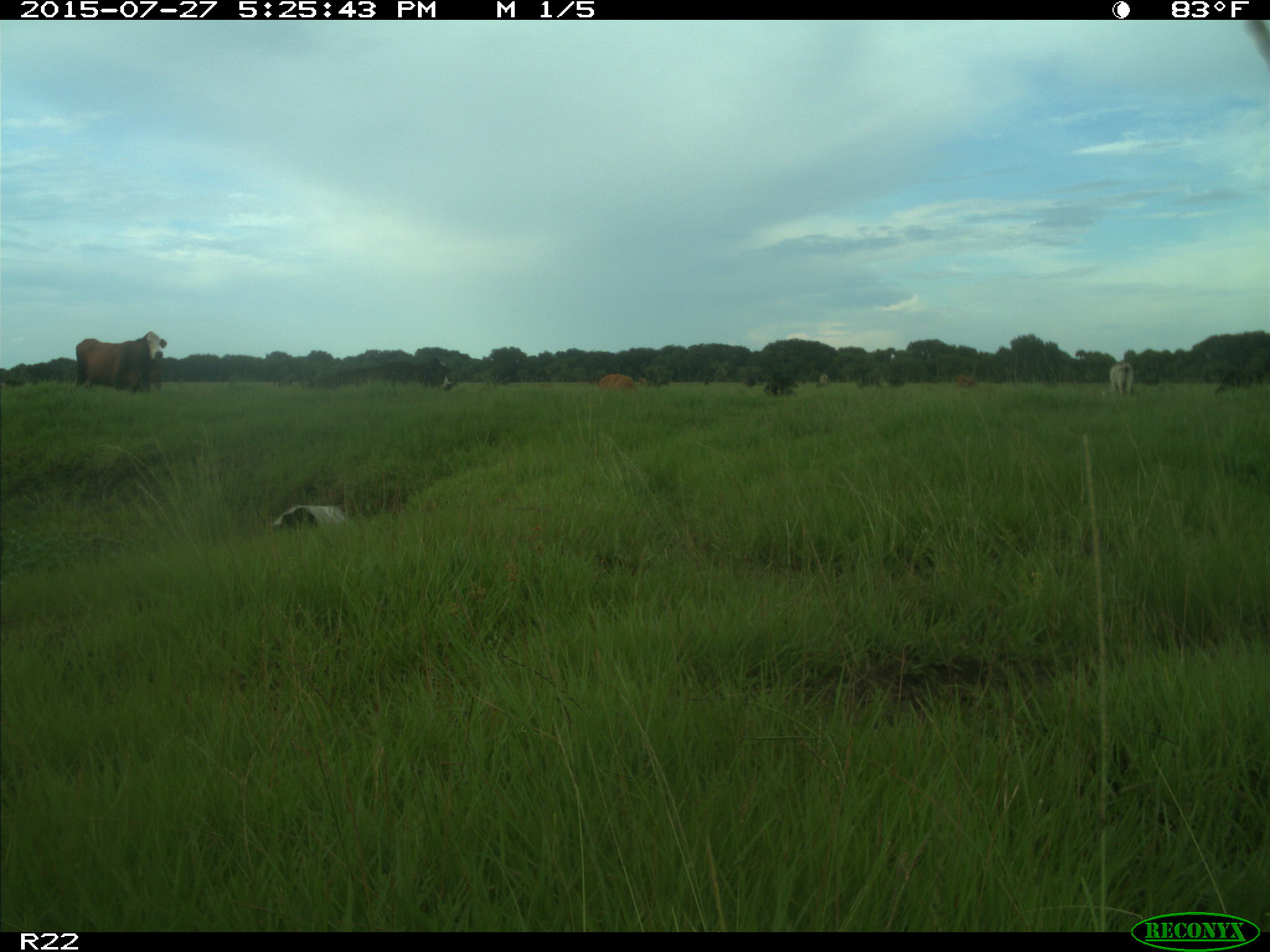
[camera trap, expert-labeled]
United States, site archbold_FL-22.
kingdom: Animalia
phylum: Chordata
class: Mammalia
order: Artiodactyla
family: Bovidae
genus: Bos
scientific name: Bos taurus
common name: domestic cow